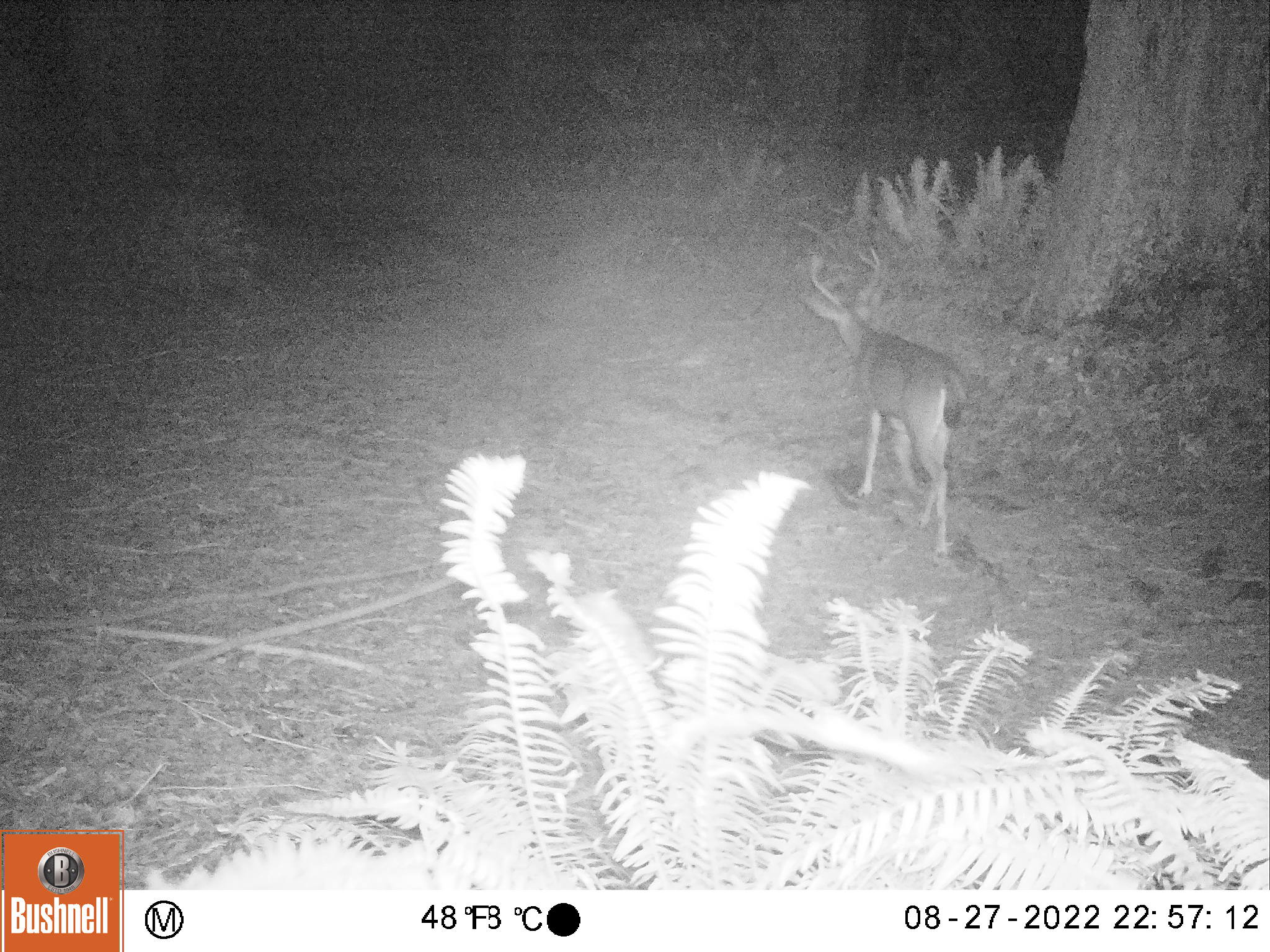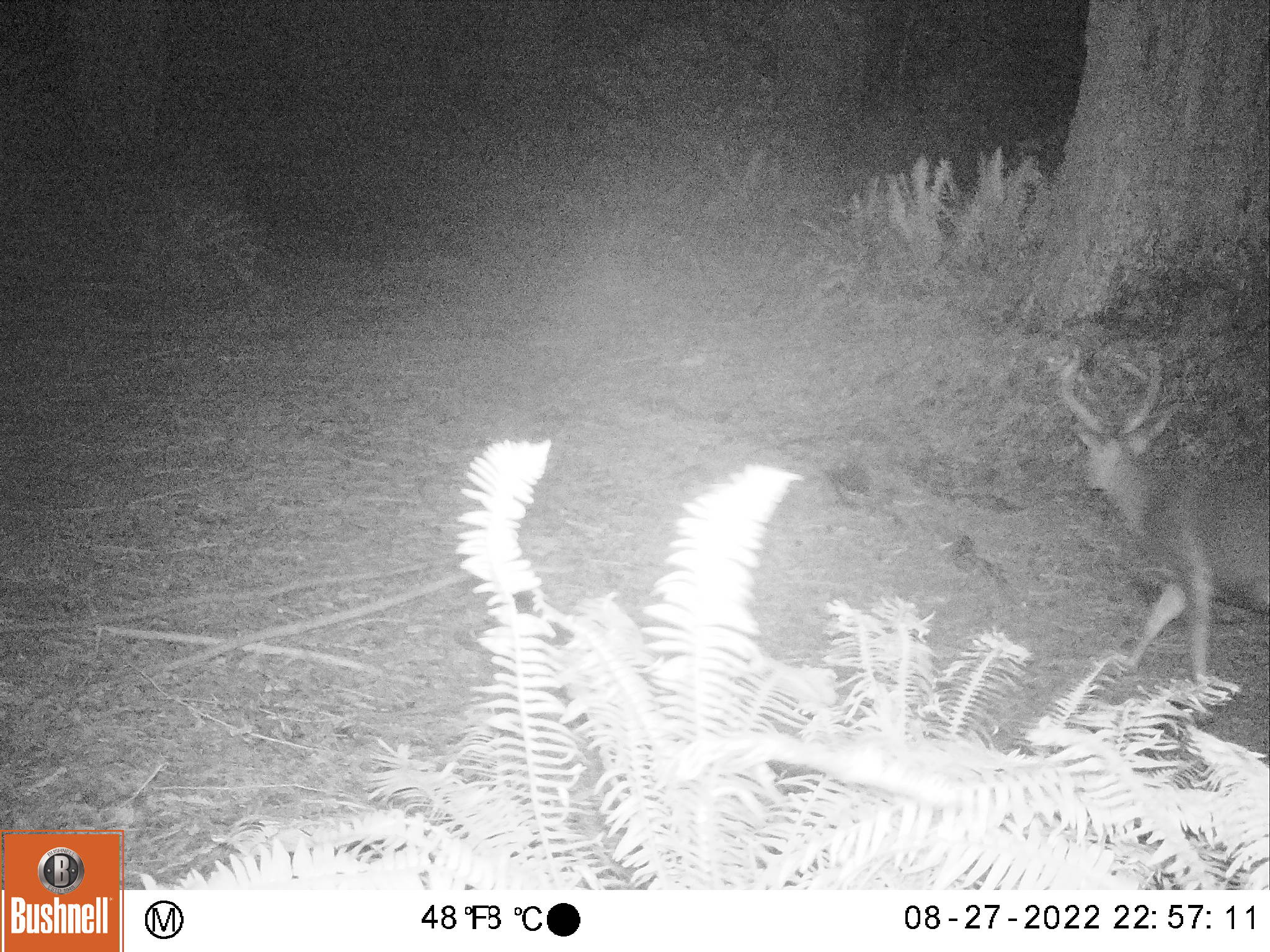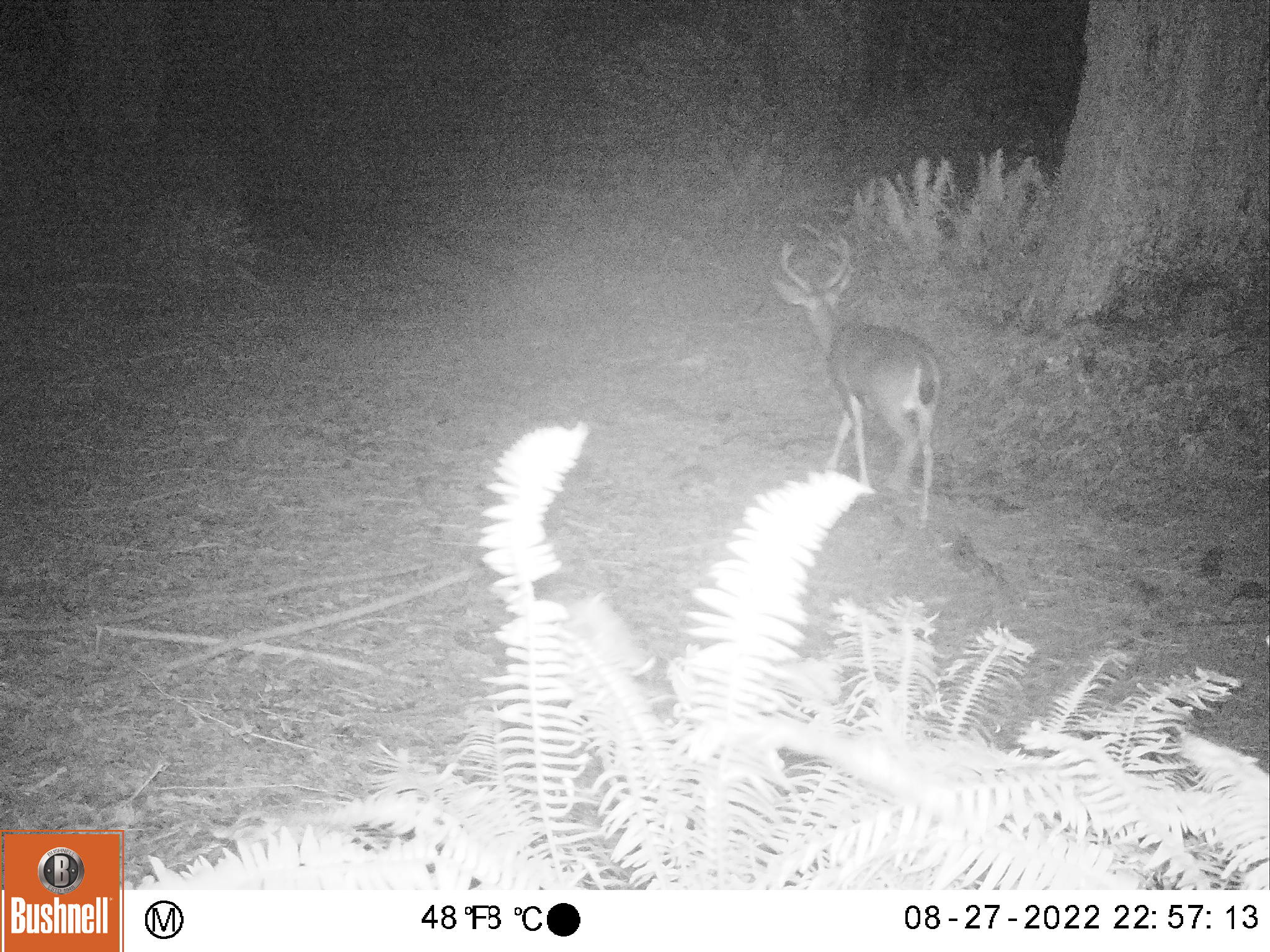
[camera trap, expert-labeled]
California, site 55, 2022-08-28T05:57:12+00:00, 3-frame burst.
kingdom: Animalia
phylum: Chordata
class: Mammalia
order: Artiodactyla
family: Cervidae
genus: Odocoileus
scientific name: Odocoileus hemionus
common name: mule deer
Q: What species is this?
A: Mule deer (Odocoileus hemionus).